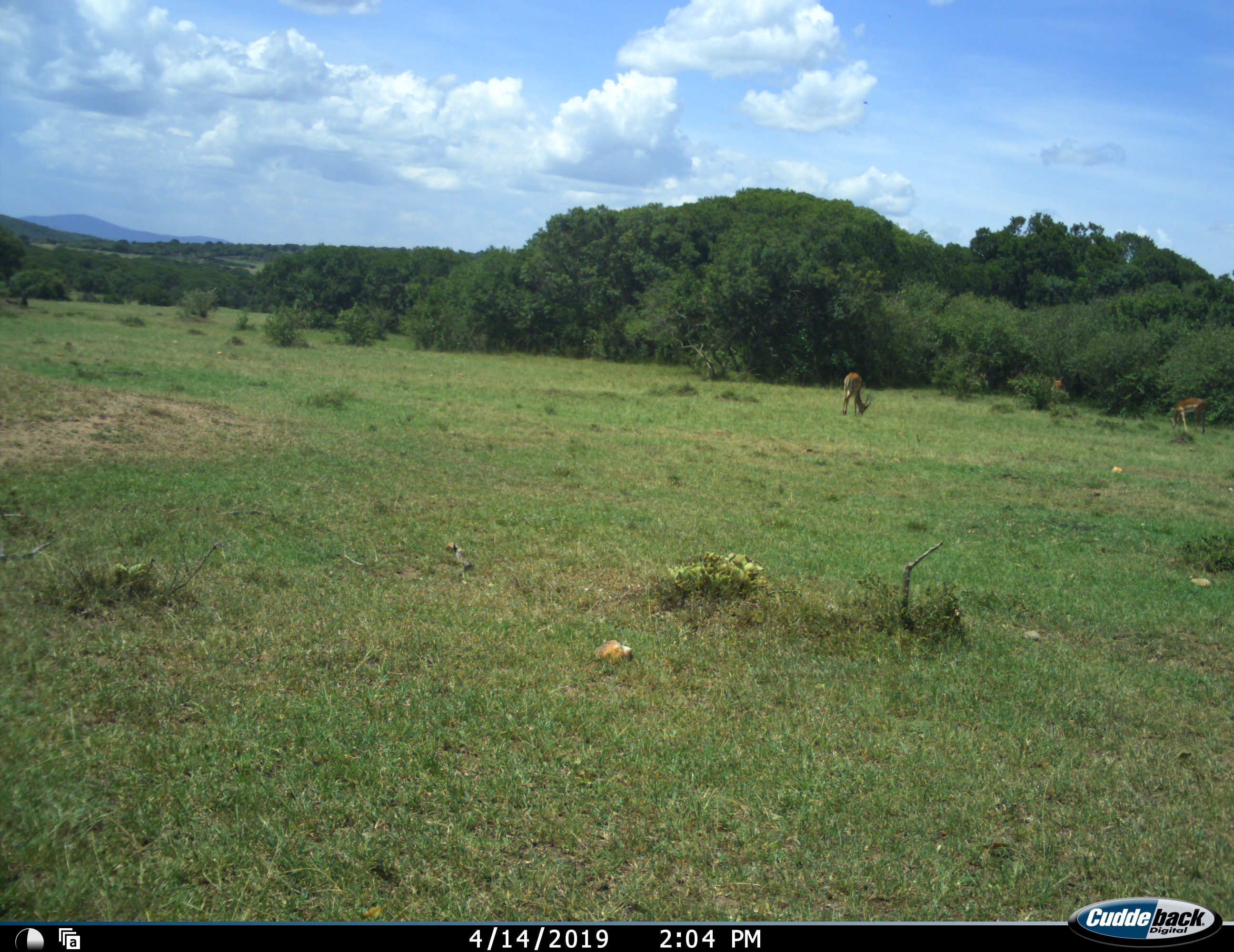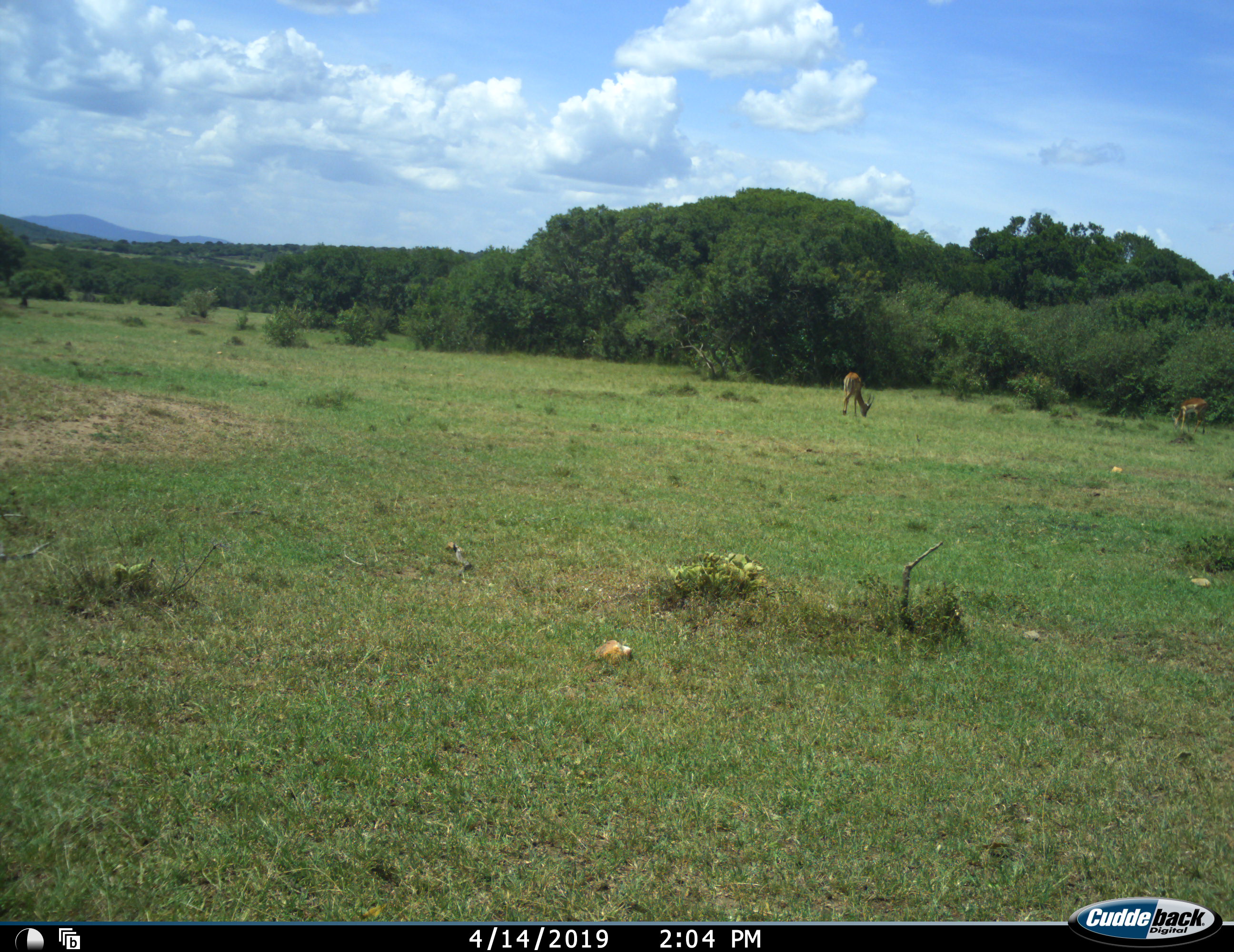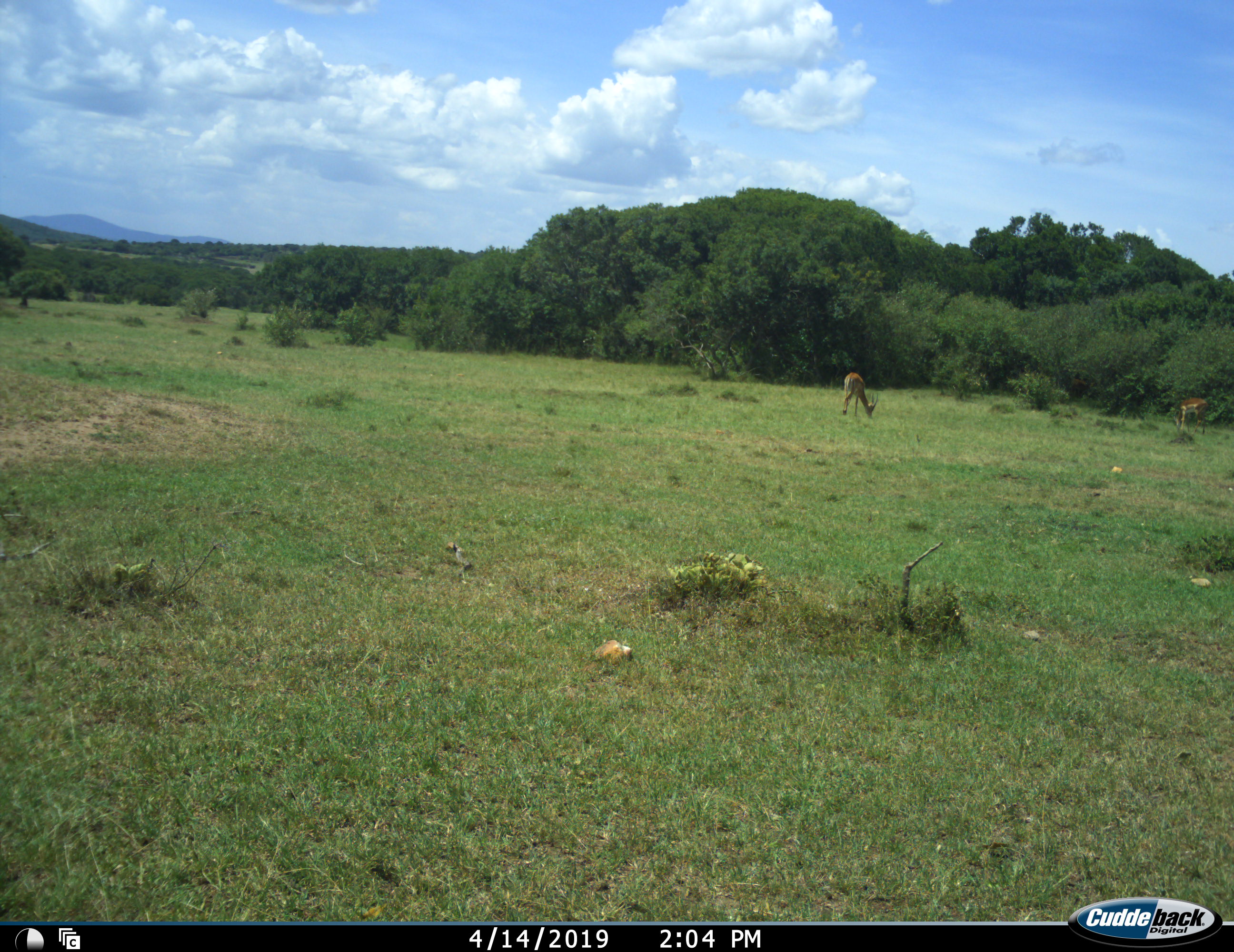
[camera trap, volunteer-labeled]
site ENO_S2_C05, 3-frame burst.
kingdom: Animalia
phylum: Chordata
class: Mammalia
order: Artiodactyla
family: Bovidae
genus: Aepyceros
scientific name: Aepyceros melampus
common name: impala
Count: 3.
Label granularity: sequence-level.